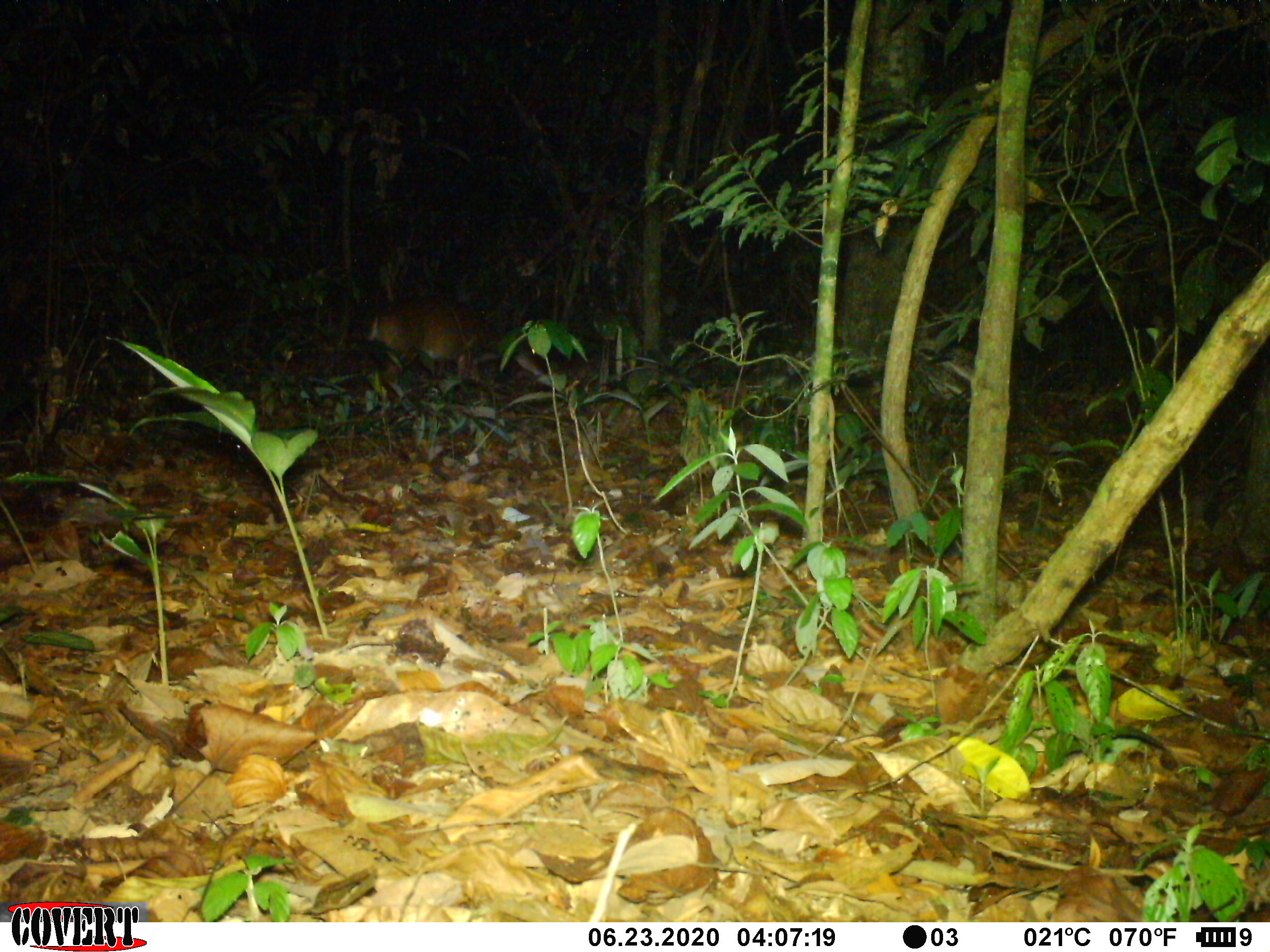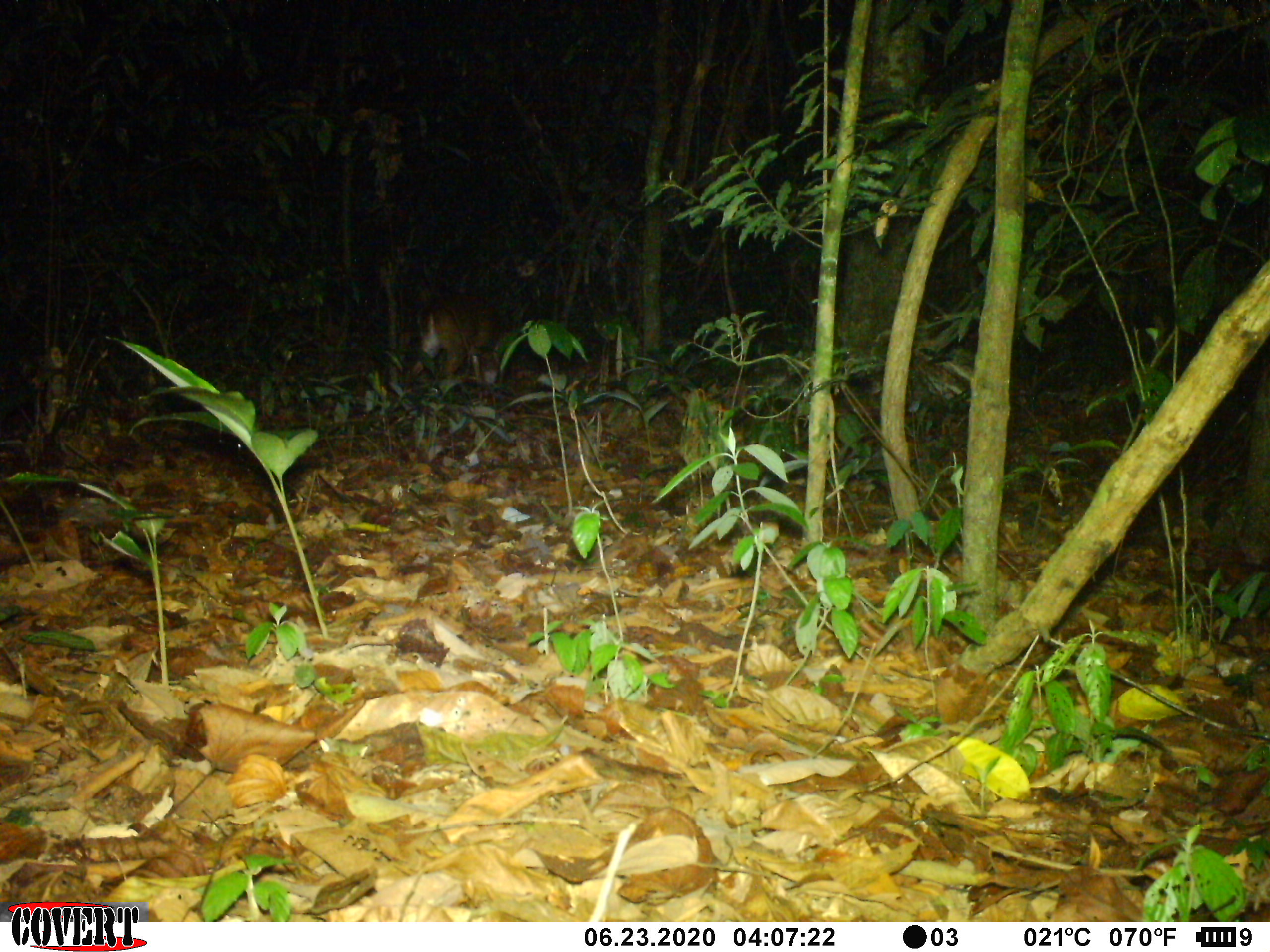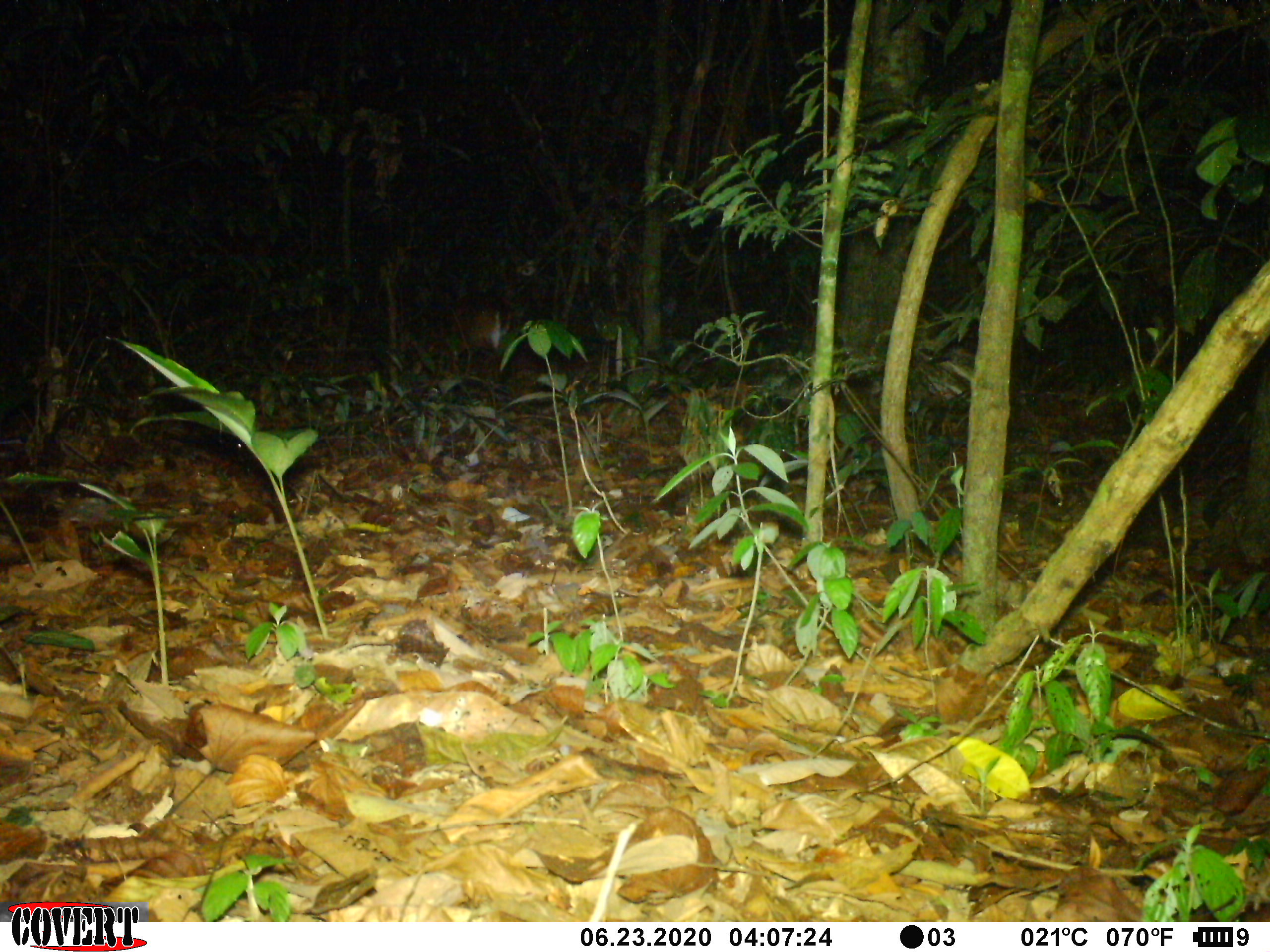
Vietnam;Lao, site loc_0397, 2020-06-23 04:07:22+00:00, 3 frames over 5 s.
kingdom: Animalia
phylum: Chordata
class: Mammalia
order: Artiodactyla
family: Cervidae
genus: Muntiacus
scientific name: Muntiacus vuquangensis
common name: large-antlered muntjac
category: large antlered muntjac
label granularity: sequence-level